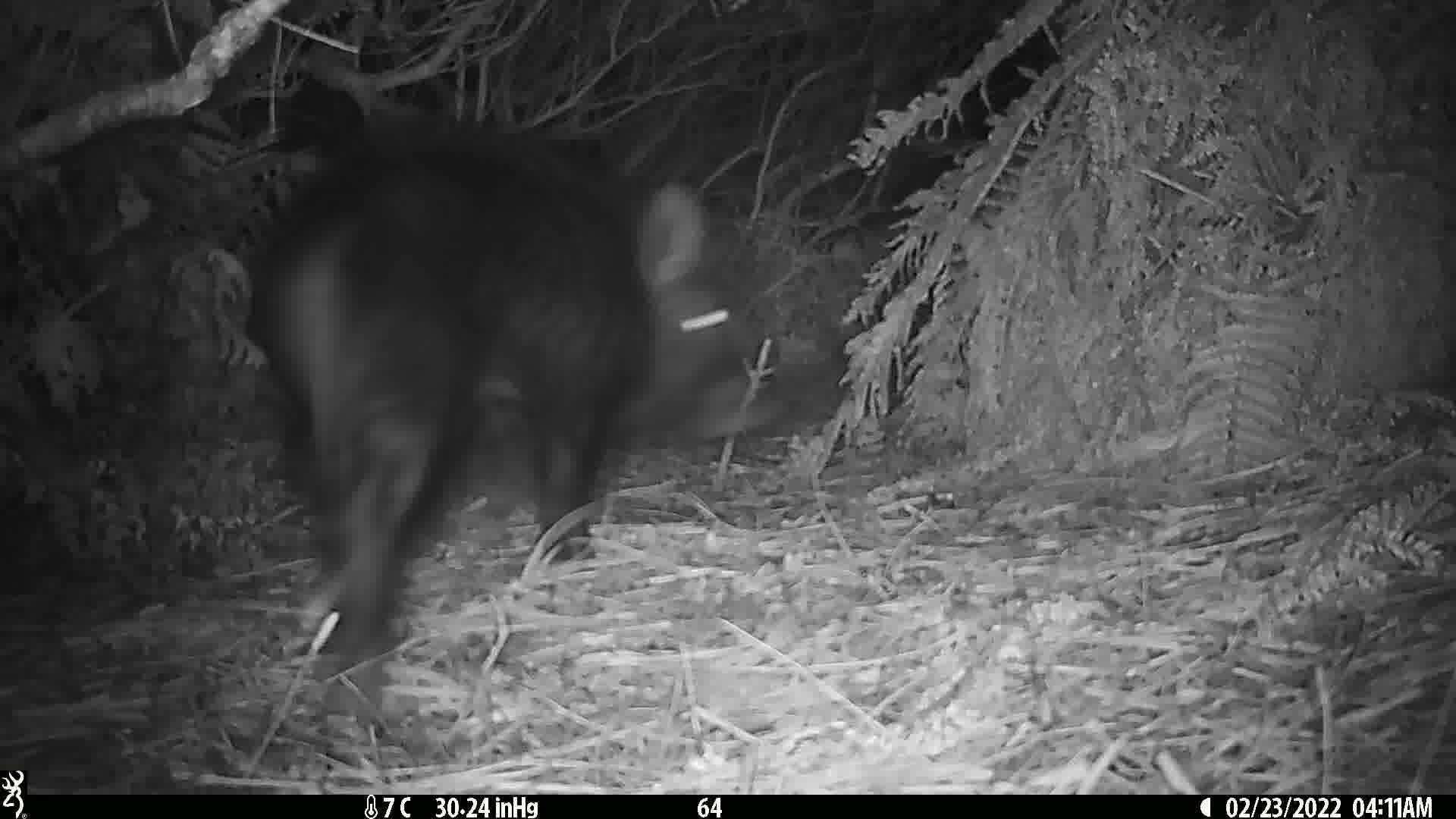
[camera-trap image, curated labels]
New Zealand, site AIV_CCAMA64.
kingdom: Animalia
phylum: Chordata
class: Mammalia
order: Artiodactyla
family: Suidae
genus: Sus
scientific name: Sus scrofa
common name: pig